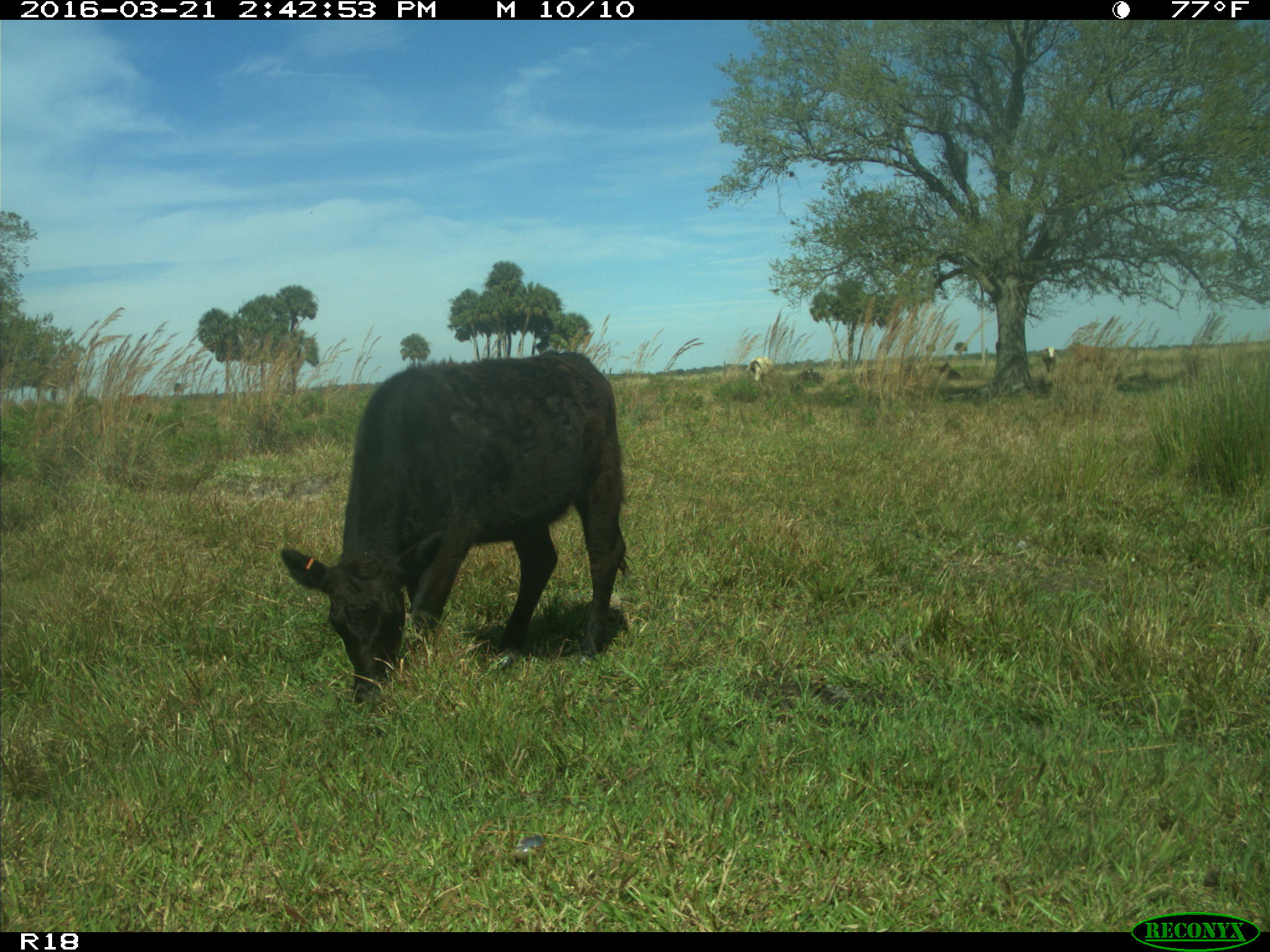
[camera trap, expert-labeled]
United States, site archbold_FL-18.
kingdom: Animalia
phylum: Chordata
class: Mammalia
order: Artiodactyla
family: Bovidae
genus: Bos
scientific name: Bos taurus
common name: domestic cow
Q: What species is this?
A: Bos taurus (domestic cow).